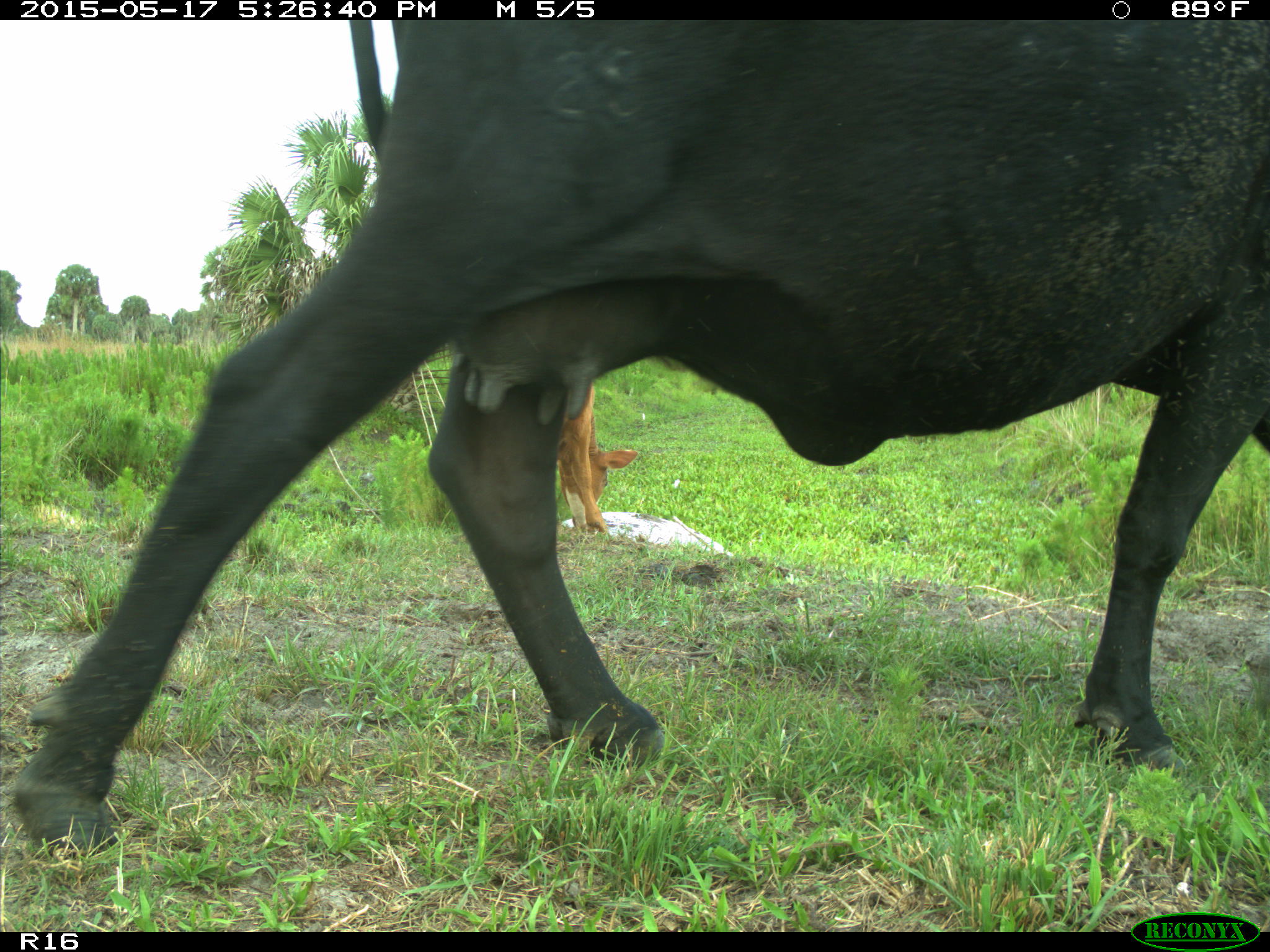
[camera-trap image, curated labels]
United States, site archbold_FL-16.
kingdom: Animalia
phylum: Chordata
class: Mammalia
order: Artiodactyla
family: Bovidae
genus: Bos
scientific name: Bos taurus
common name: domestic cow